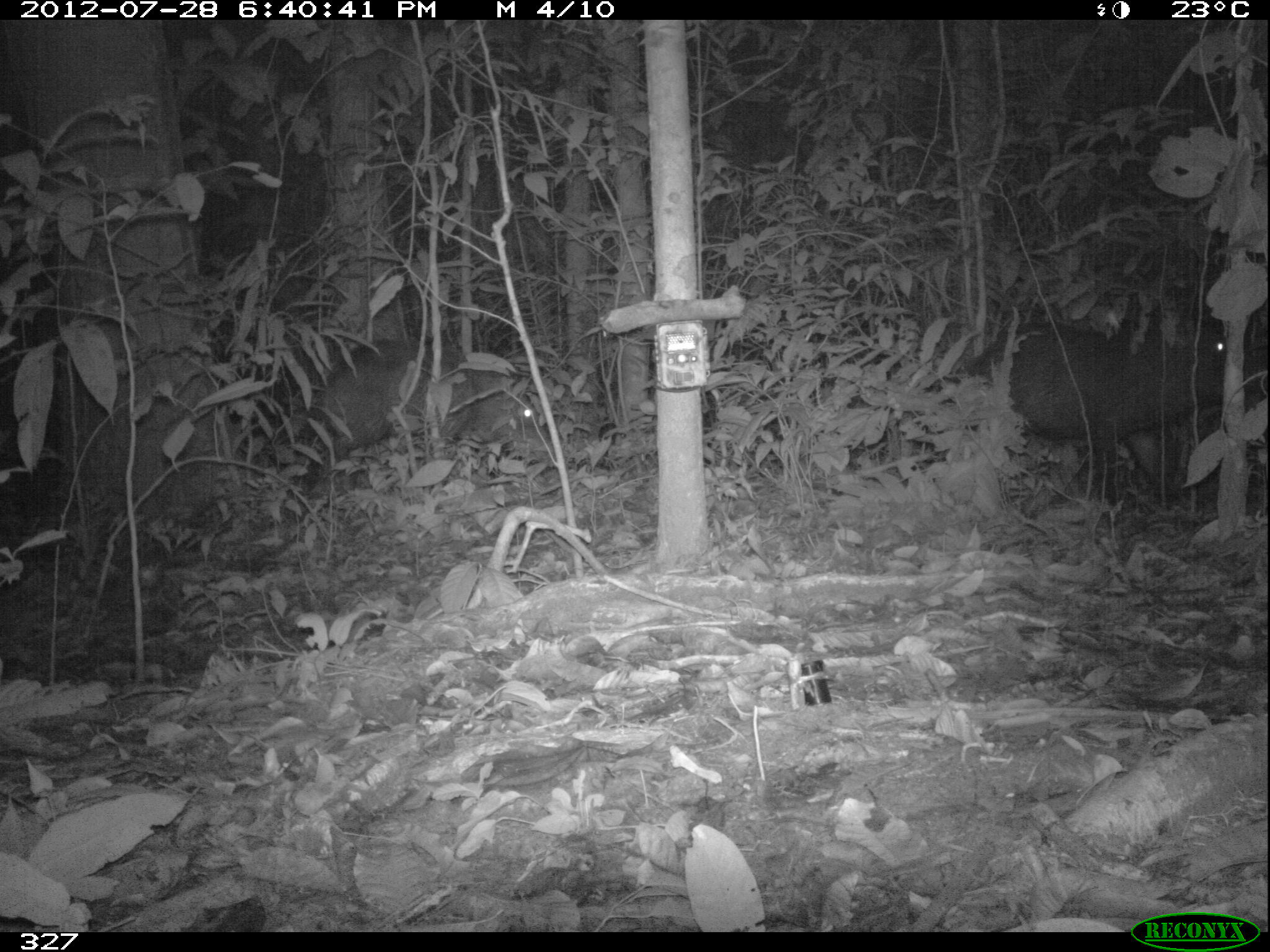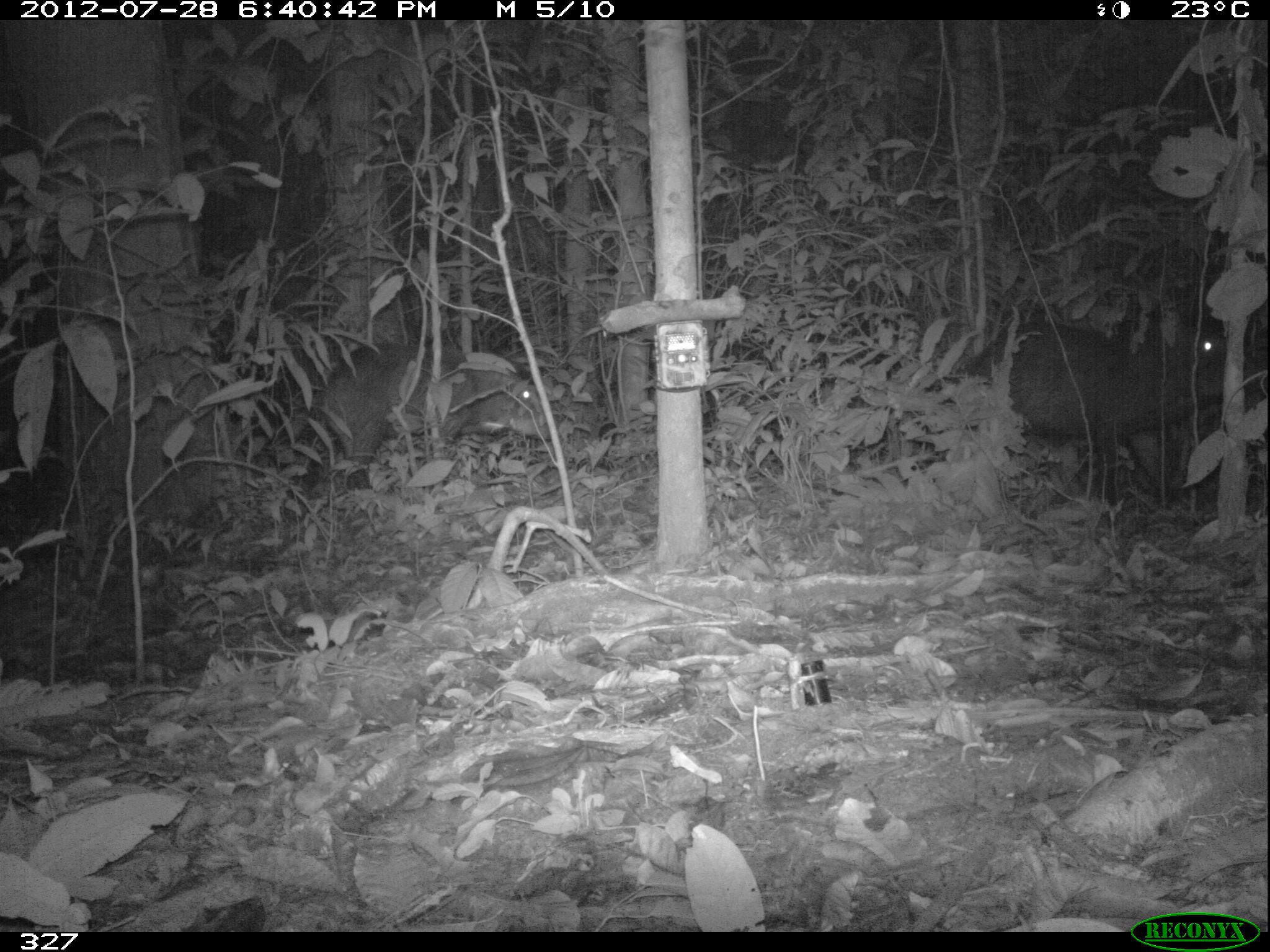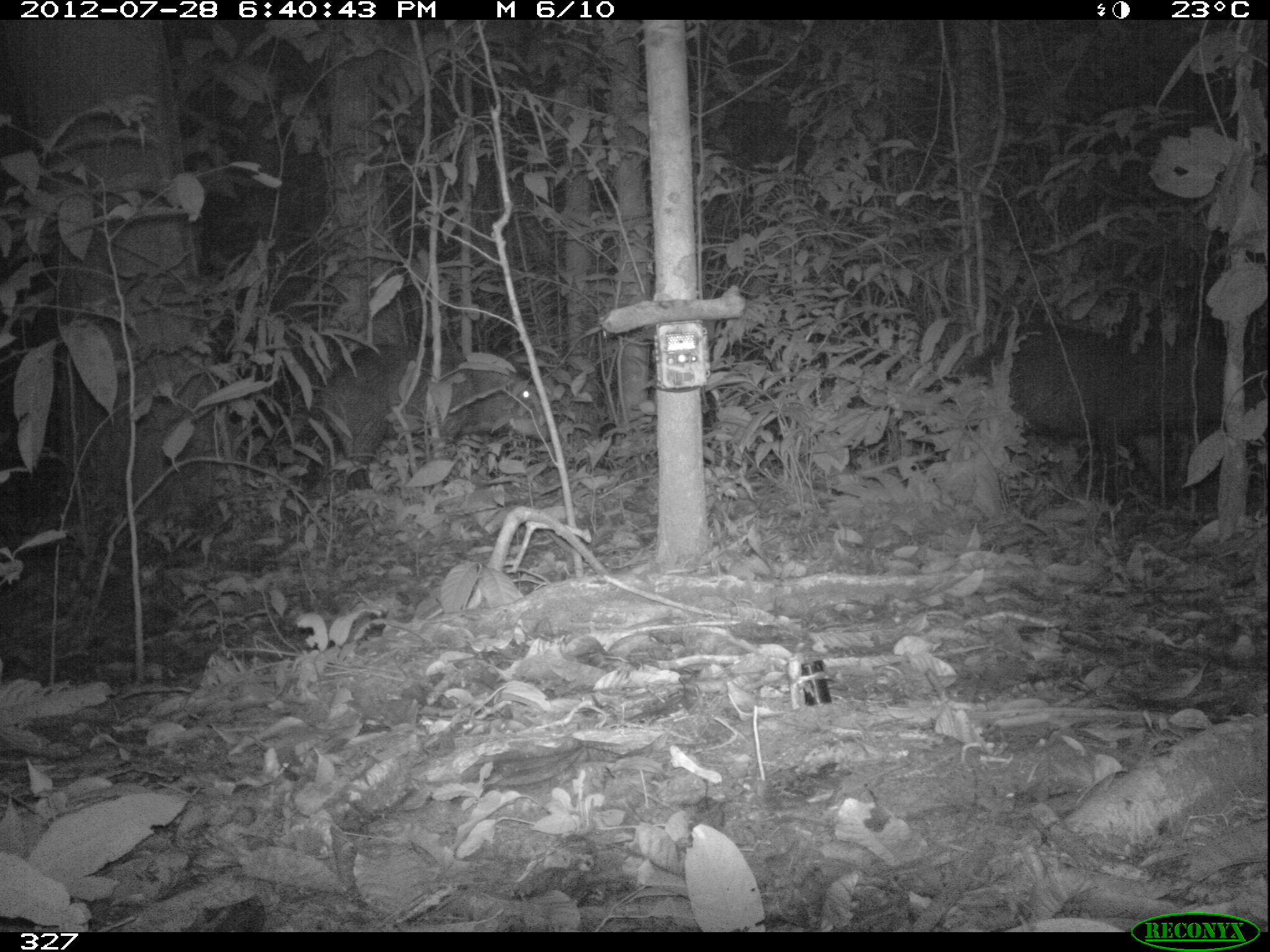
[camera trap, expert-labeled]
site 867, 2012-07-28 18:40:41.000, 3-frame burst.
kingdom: Animalia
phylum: Chordata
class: Mammalia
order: Artiodactyla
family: Tayassuidae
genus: Tayassu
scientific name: Tayassu pecari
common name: white-lipped peccary